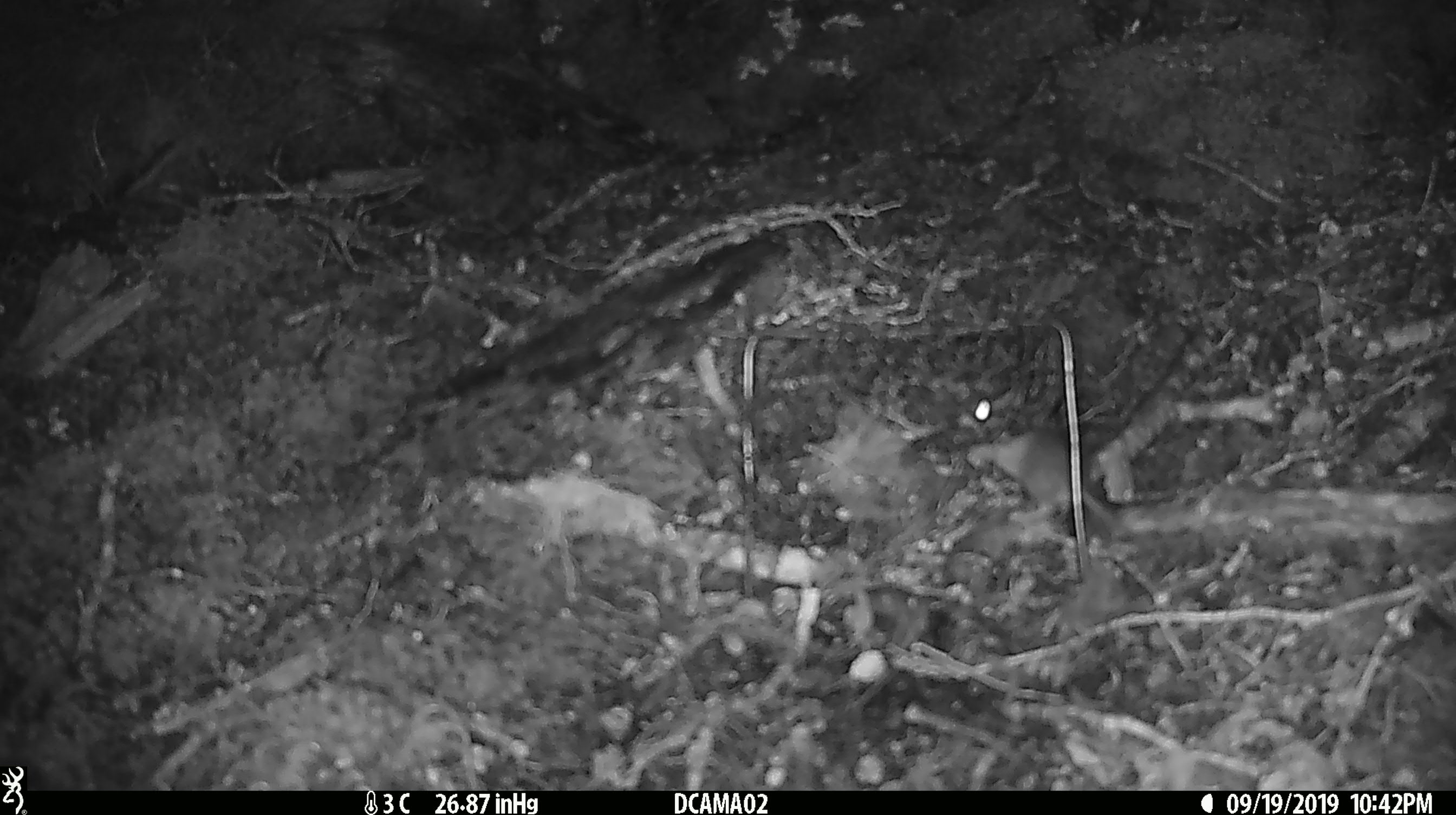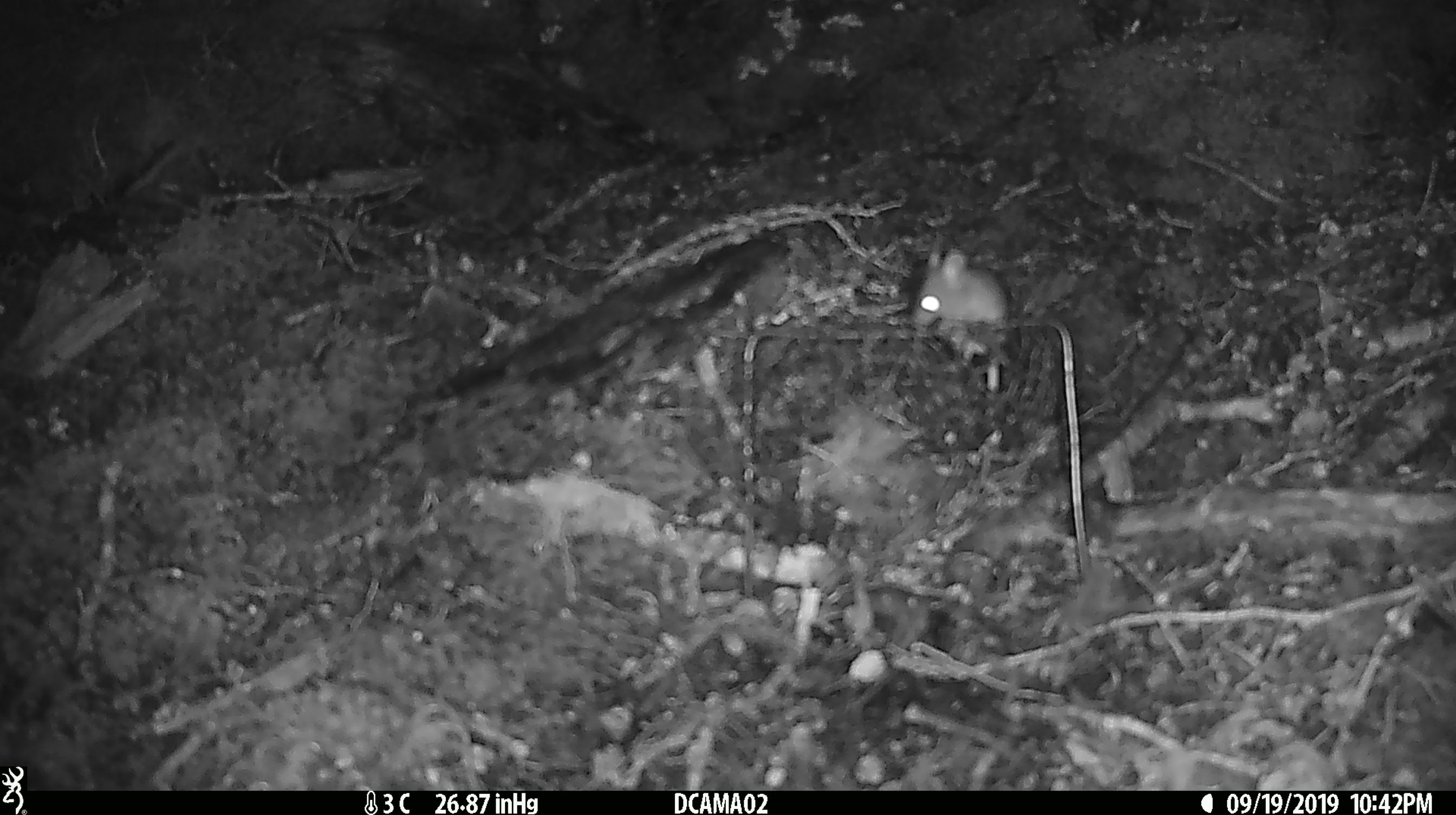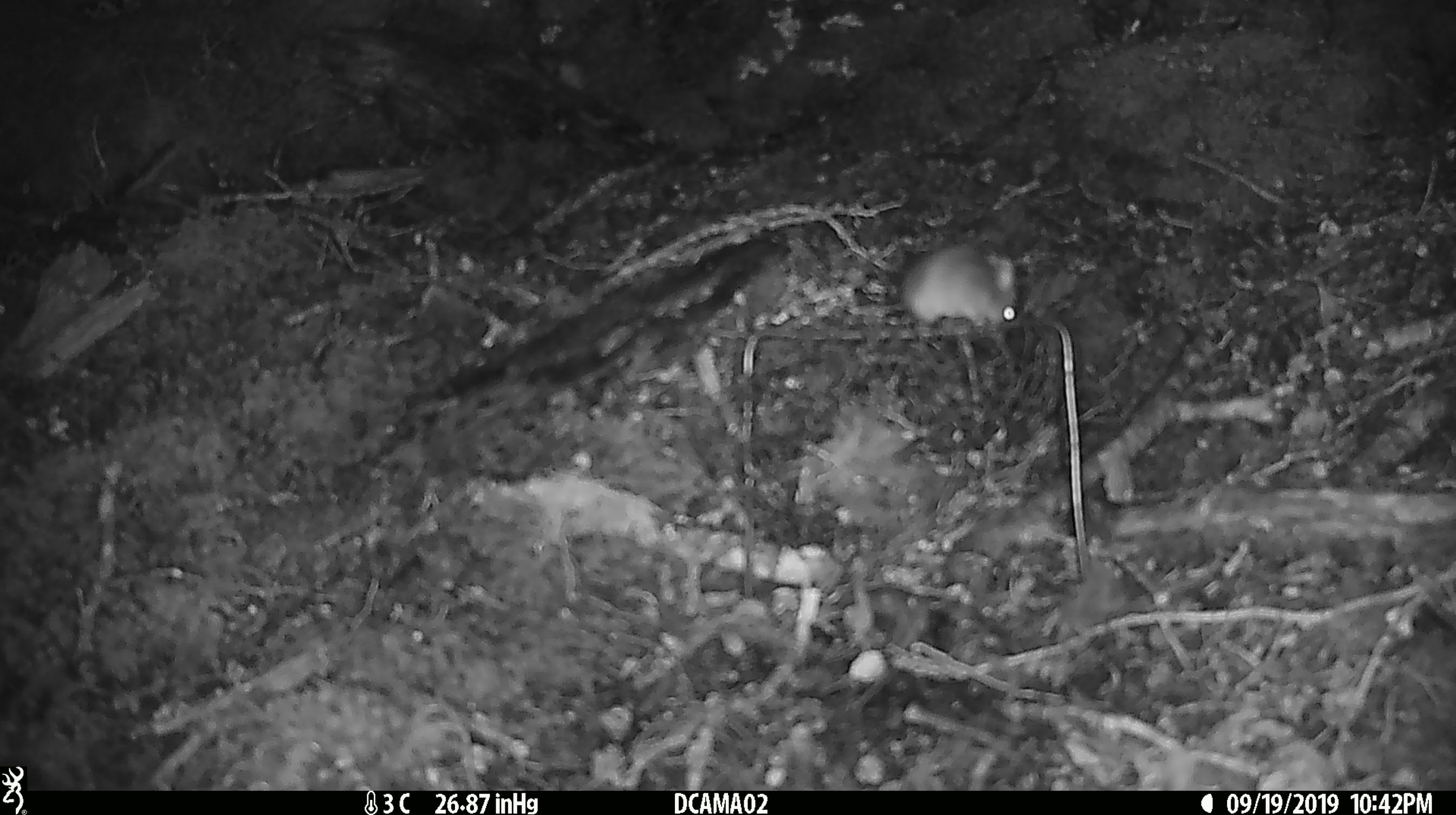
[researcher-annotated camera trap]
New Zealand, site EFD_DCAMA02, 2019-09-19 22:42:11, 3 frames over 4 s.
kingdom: Animalia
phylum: Chordata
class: Mammalia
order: Rodentia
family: Muridae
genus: Mus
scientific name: Mus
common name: mouse